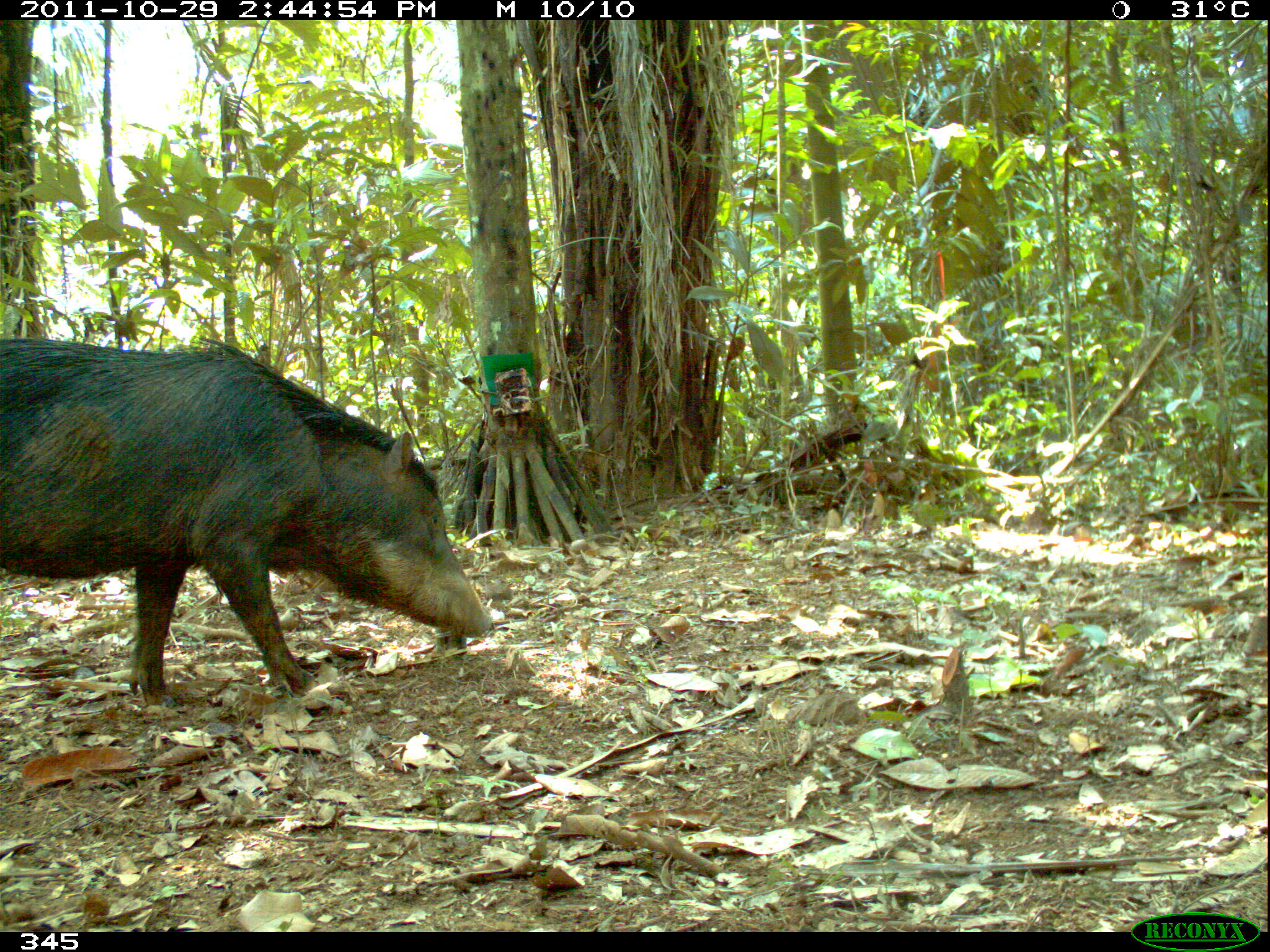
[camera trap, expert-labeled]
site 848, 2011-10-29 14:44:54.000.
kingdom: Animalia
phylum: Chordata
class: Mammalia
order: Artiodactyla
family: Tayassuidae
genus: Tayassu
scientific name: Tayassu pecari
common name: white-lipped peccary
Tayassu pecari (white-lipped peccary).